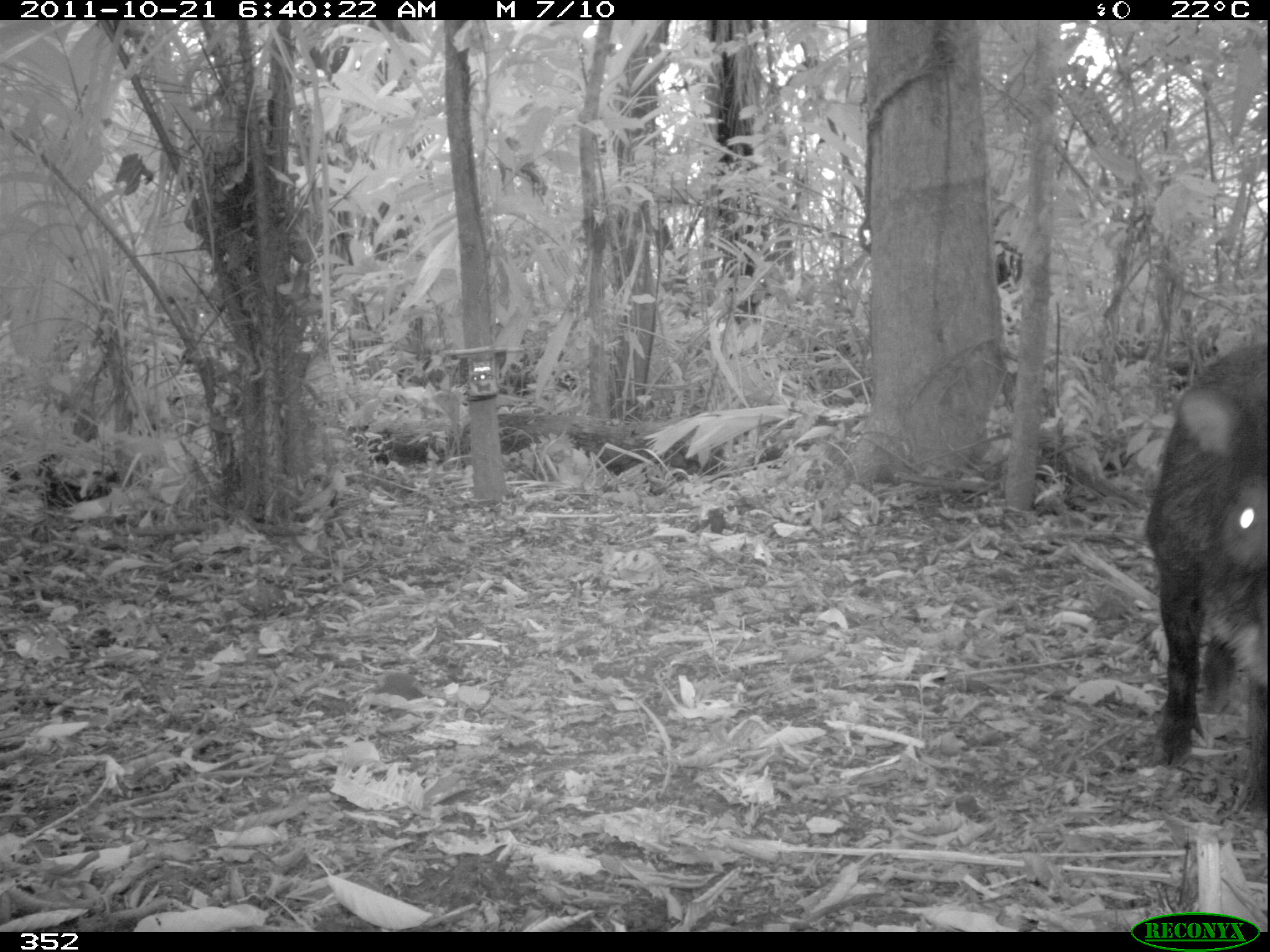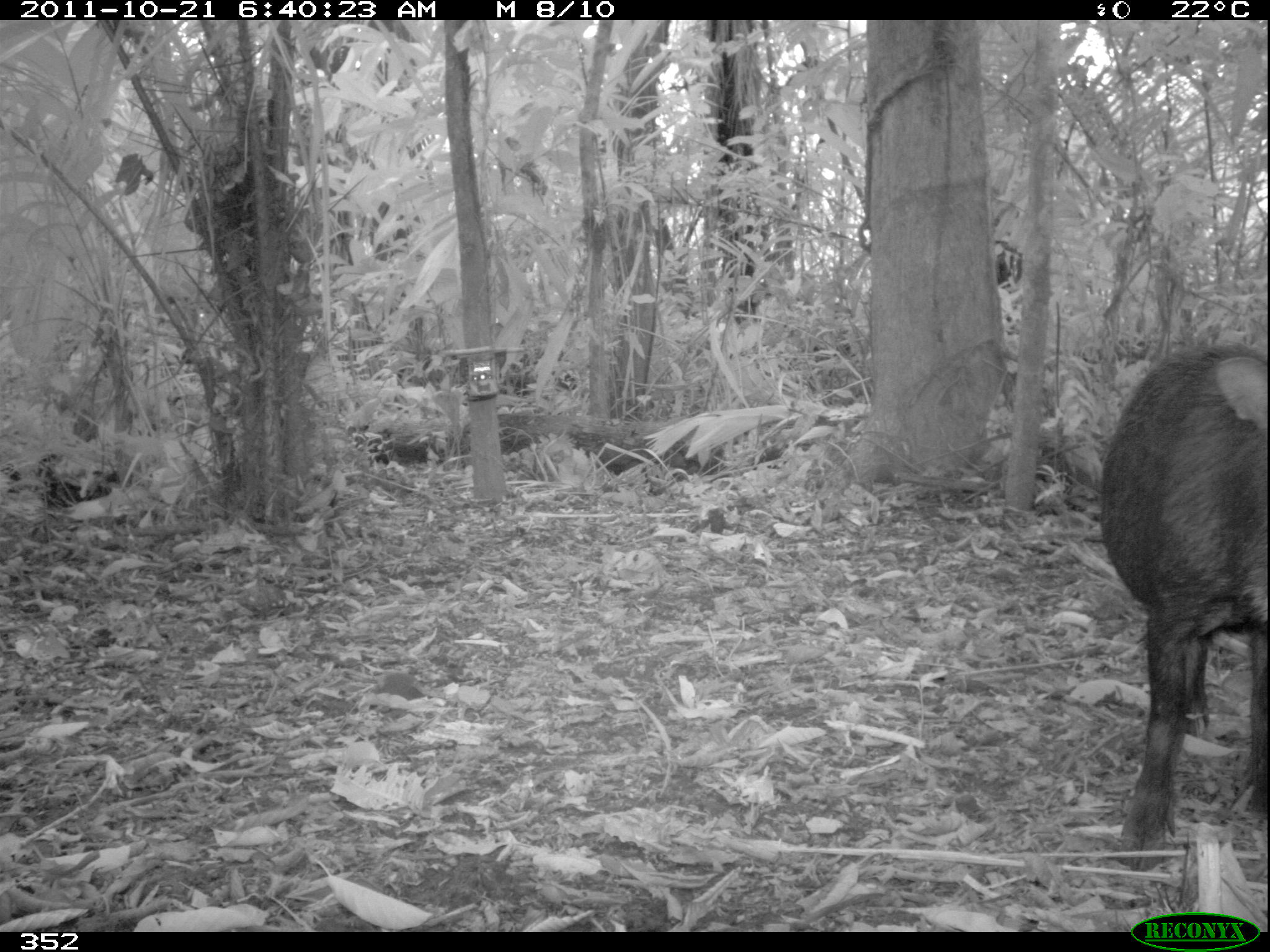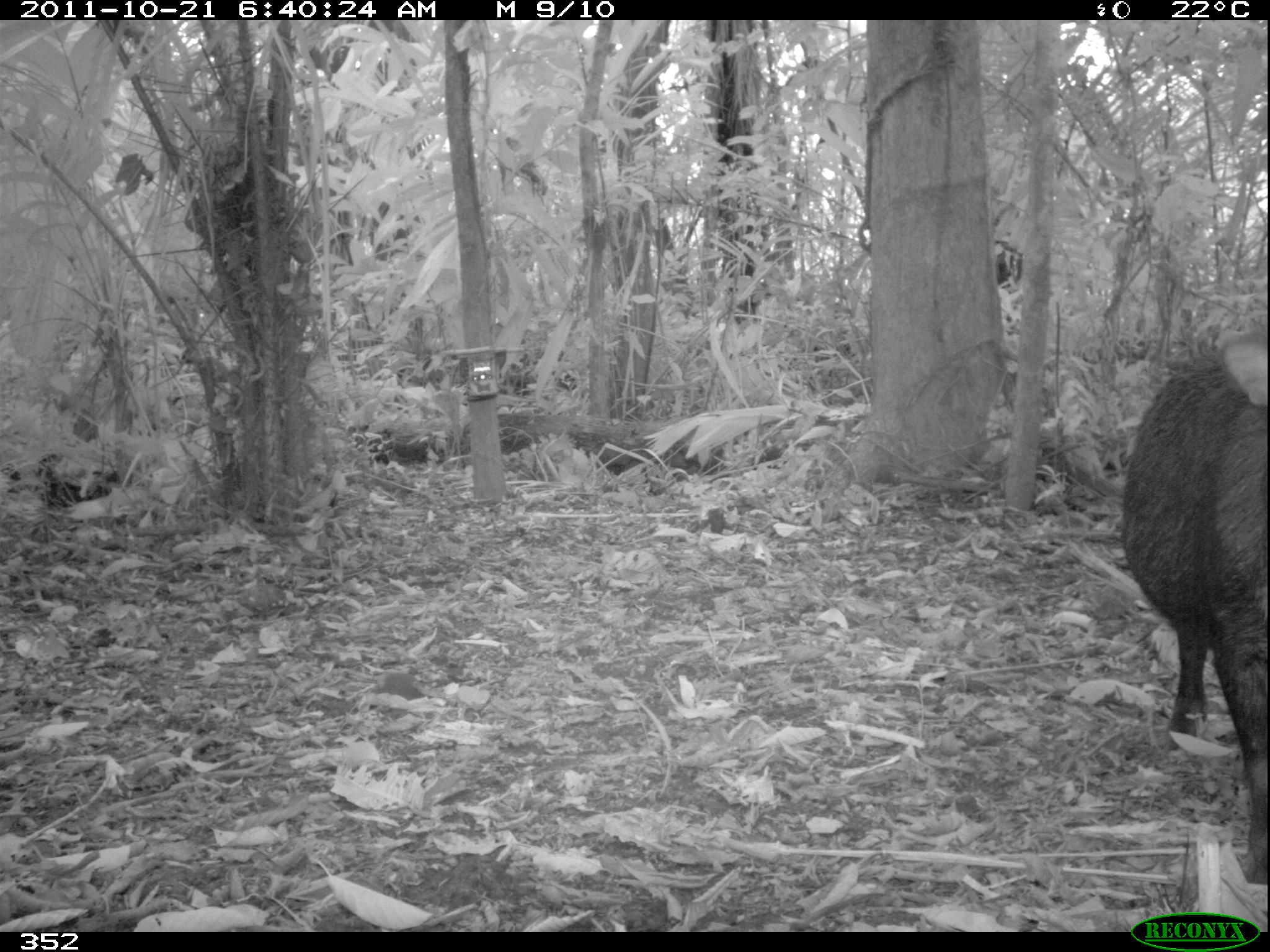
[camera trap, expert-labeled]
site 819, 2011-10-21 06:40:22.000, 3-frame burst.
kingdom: Animalia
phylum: Chordata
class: Mammalia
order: Artiodactyla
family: Tayassuidae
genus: Tayassu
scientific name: Tayassu pecari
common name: white-lipped peccary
Tayassu pecari (white-lipped peccary).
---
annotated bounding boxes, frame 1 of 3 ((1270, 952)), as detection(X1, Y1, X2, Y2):
tayassu pecari: detection(1143, 341, 1270, 806)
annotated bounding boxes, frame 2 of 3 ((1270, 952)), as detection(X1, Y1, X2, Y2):
tayassu pecari: detection(1096, 342, 1266, 871)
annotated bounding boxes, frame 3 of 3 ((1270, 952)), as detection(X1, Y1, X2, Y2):
tayassu pecari: detection(1117, 323, 1268, 883)